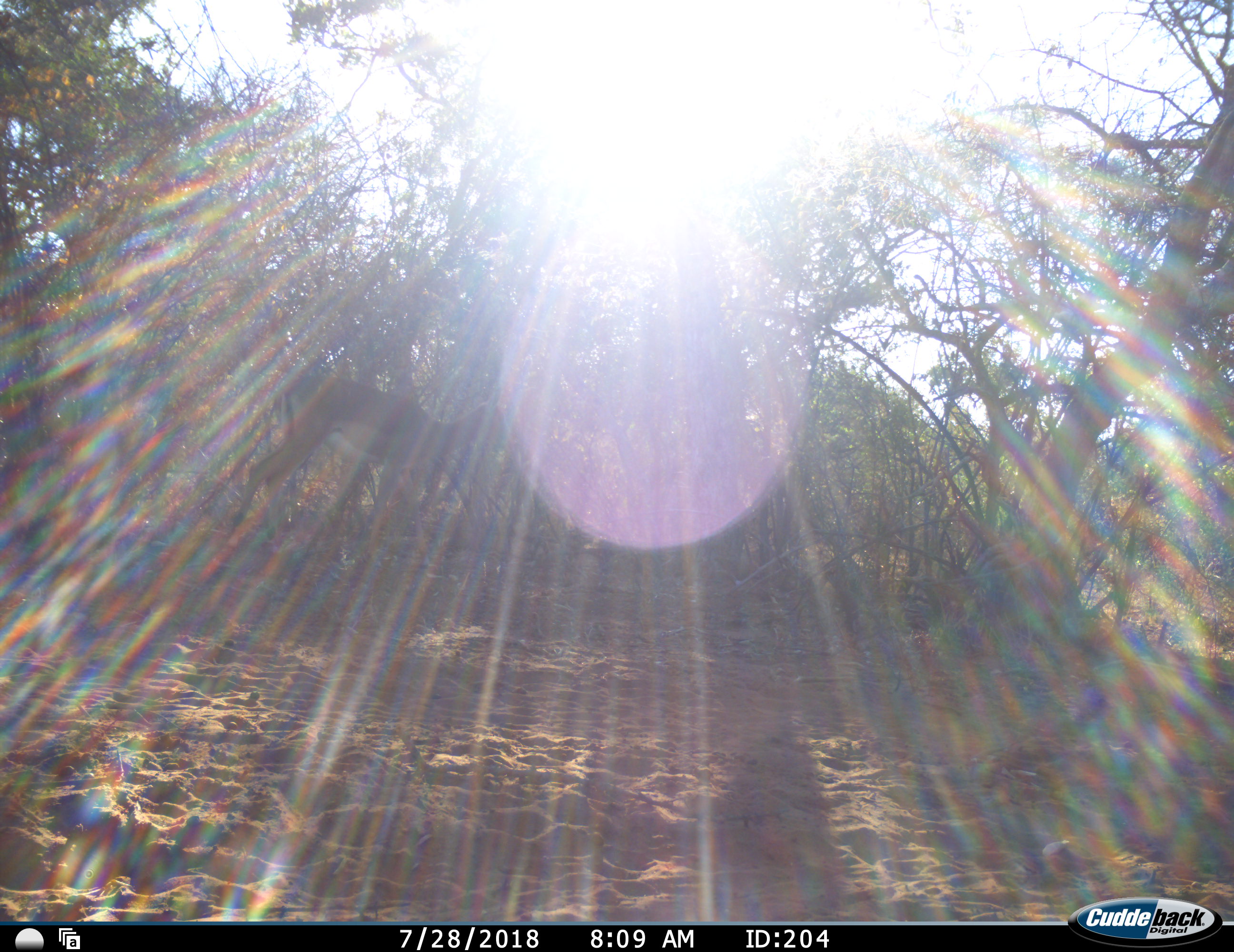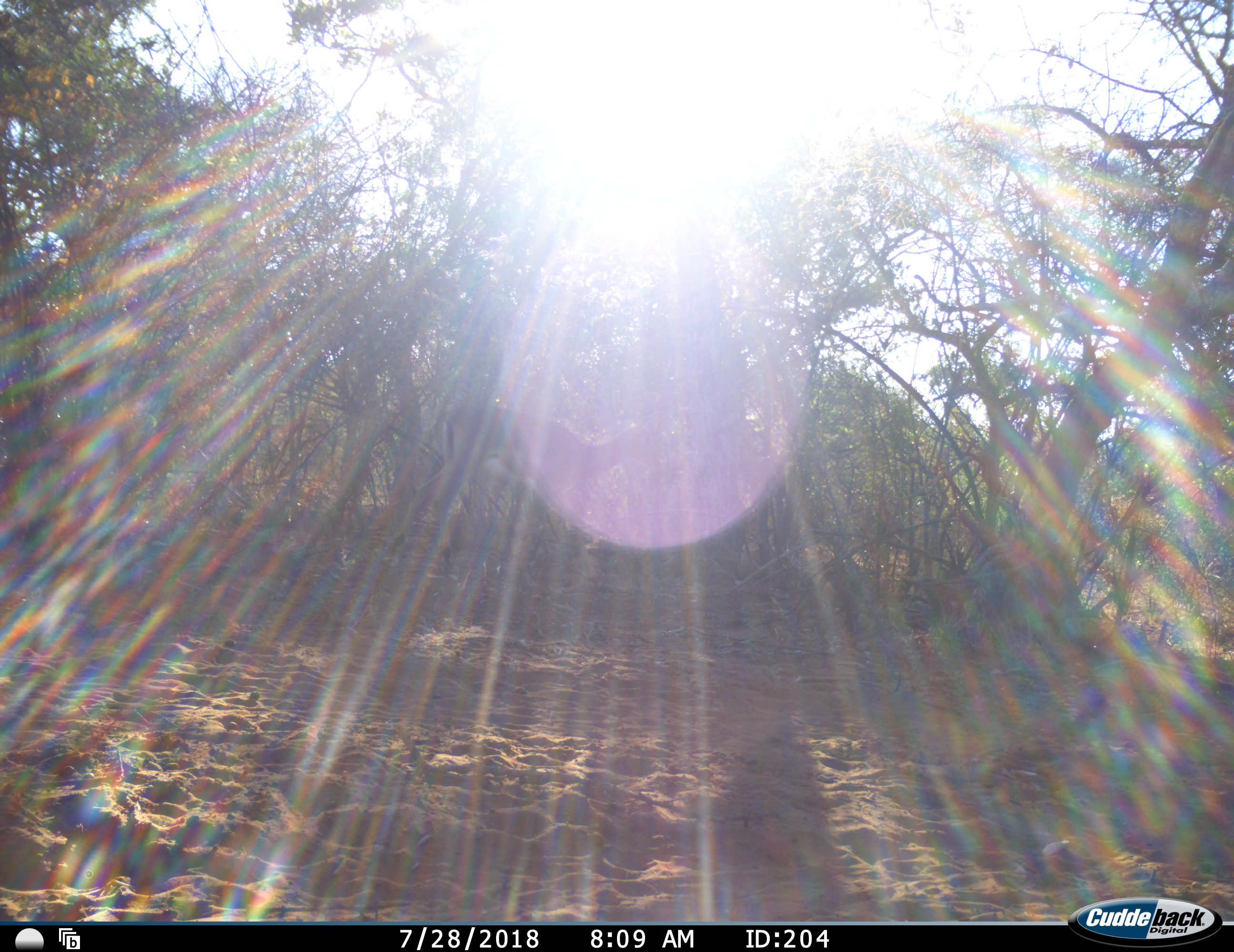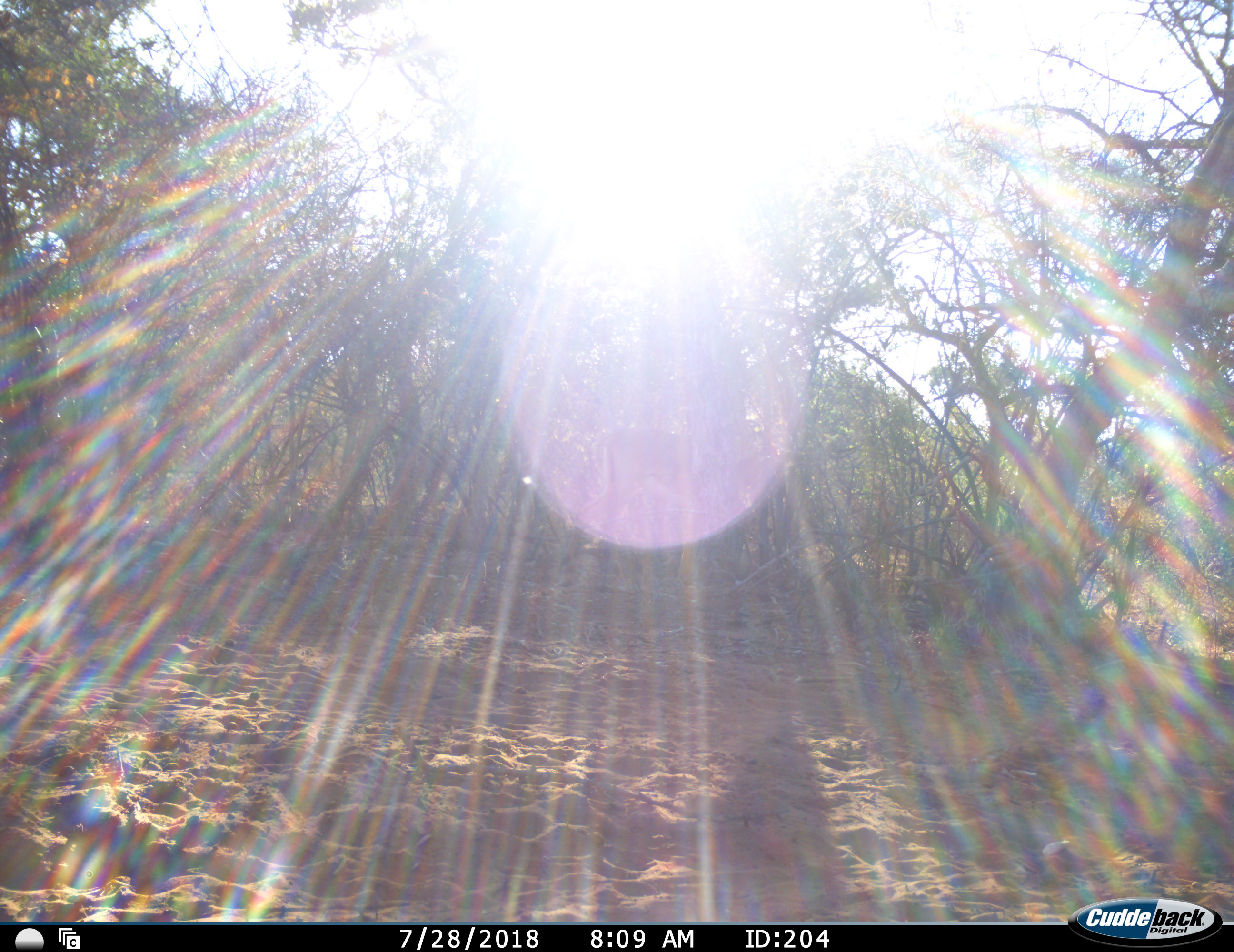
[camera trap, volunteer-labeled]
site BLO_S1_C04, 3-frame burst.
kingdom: Animalia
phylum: Chordata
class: Mammalia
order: Artiodactyla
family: Bovidae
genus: Aepyceros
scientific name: Aepyceros melampus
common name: impala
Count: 1.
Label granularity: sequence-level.